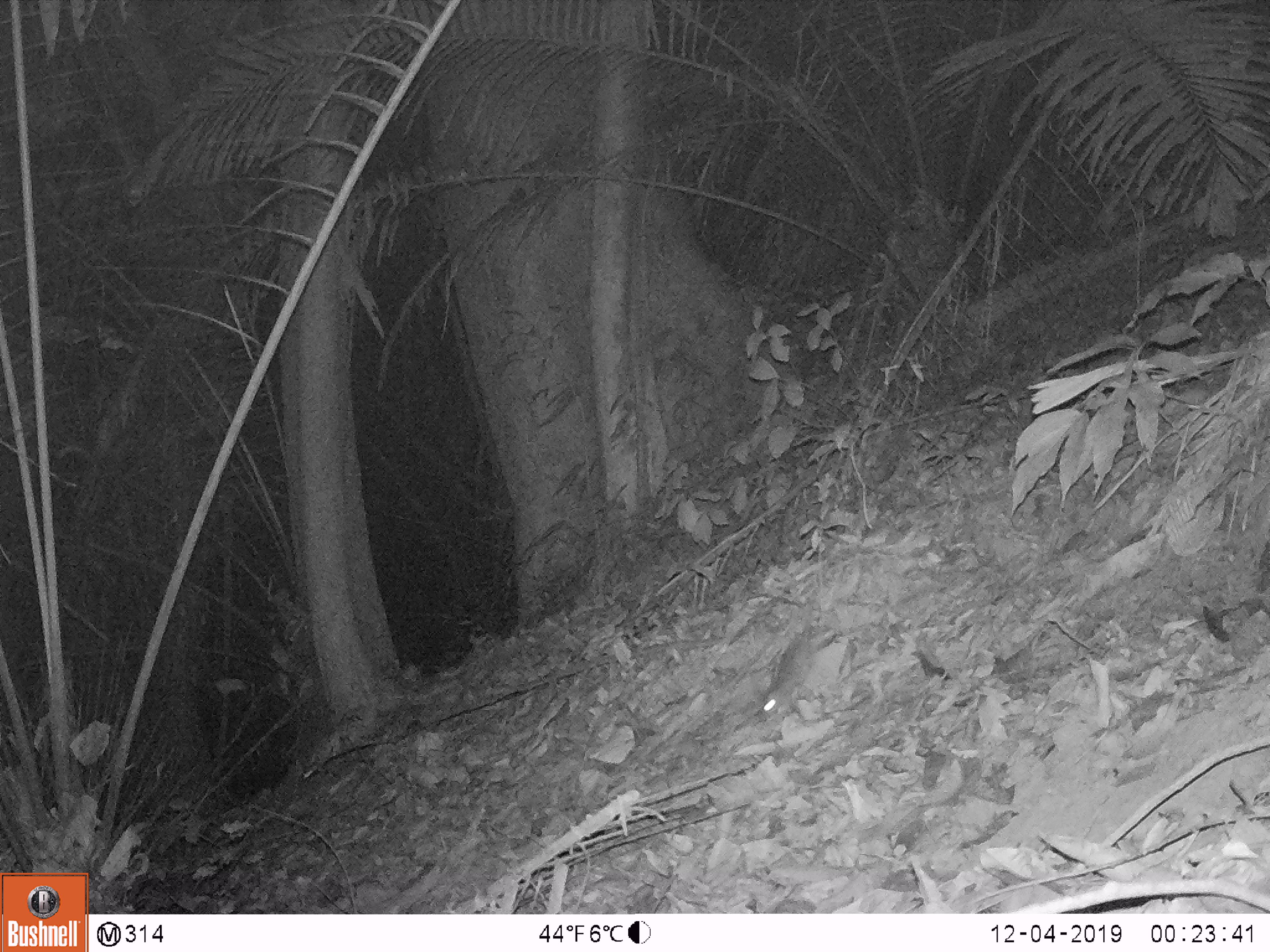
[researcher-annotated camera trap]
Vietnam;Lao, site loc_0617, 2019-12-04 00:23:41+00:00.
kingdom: Animalia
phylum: Chordata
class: Mammalia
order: Rodentia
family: Muridae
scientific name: Muridae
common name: old-world mice and rats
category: unidentified murid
Unidentified murid (old-world mice and rats) (Muridae). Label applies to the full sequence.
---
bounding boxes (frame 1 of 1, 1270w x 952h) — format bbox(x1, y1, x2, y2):
unidentified murid: bbox(758, 625, 839, 721)